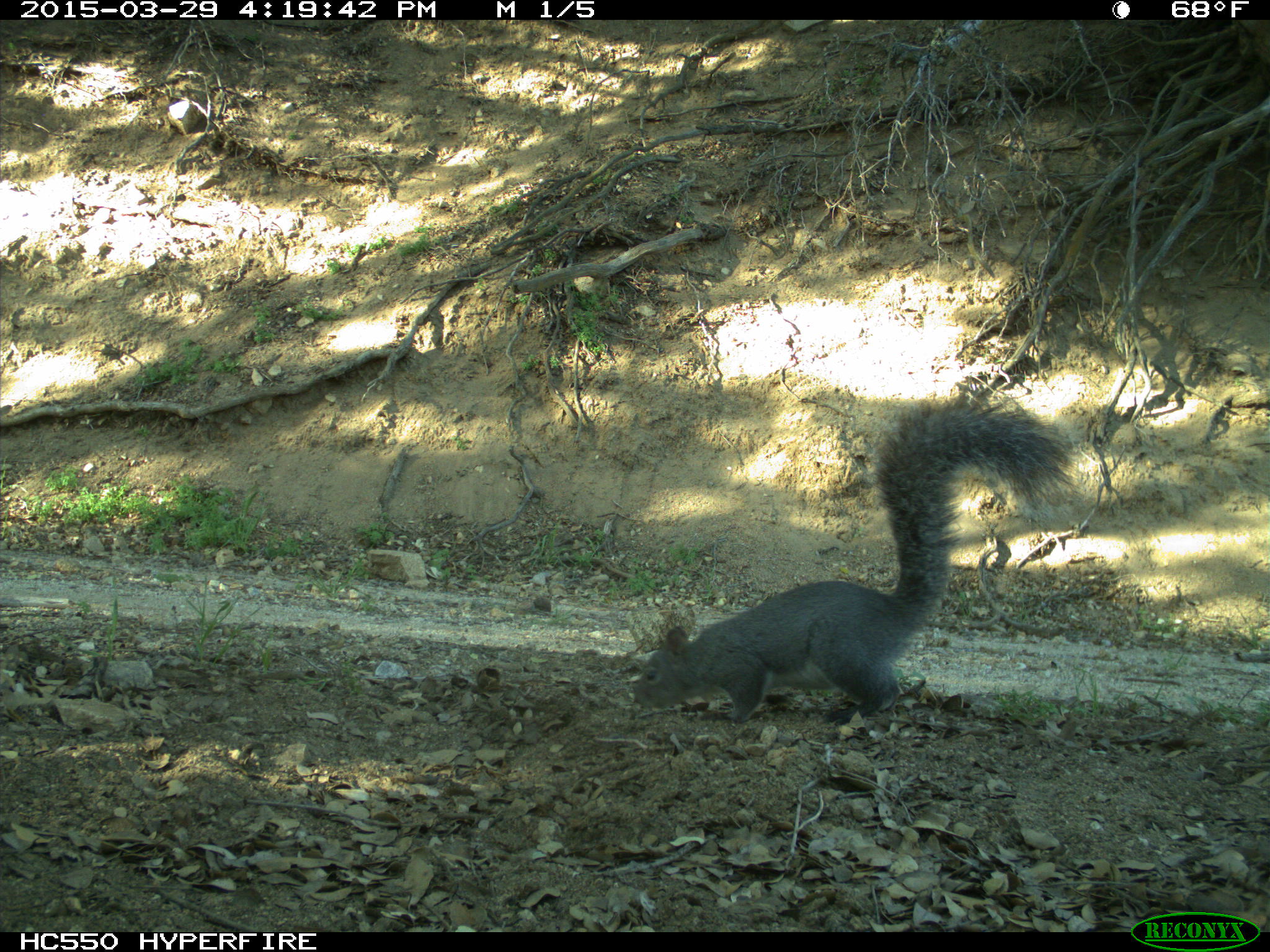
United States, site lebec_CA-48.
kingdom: Animalia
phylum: Chordata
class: Mammalia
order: Rodentia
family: Sciuridae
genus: Sciurus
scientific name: Sciurus carolinensis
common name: eastern gray squirrel